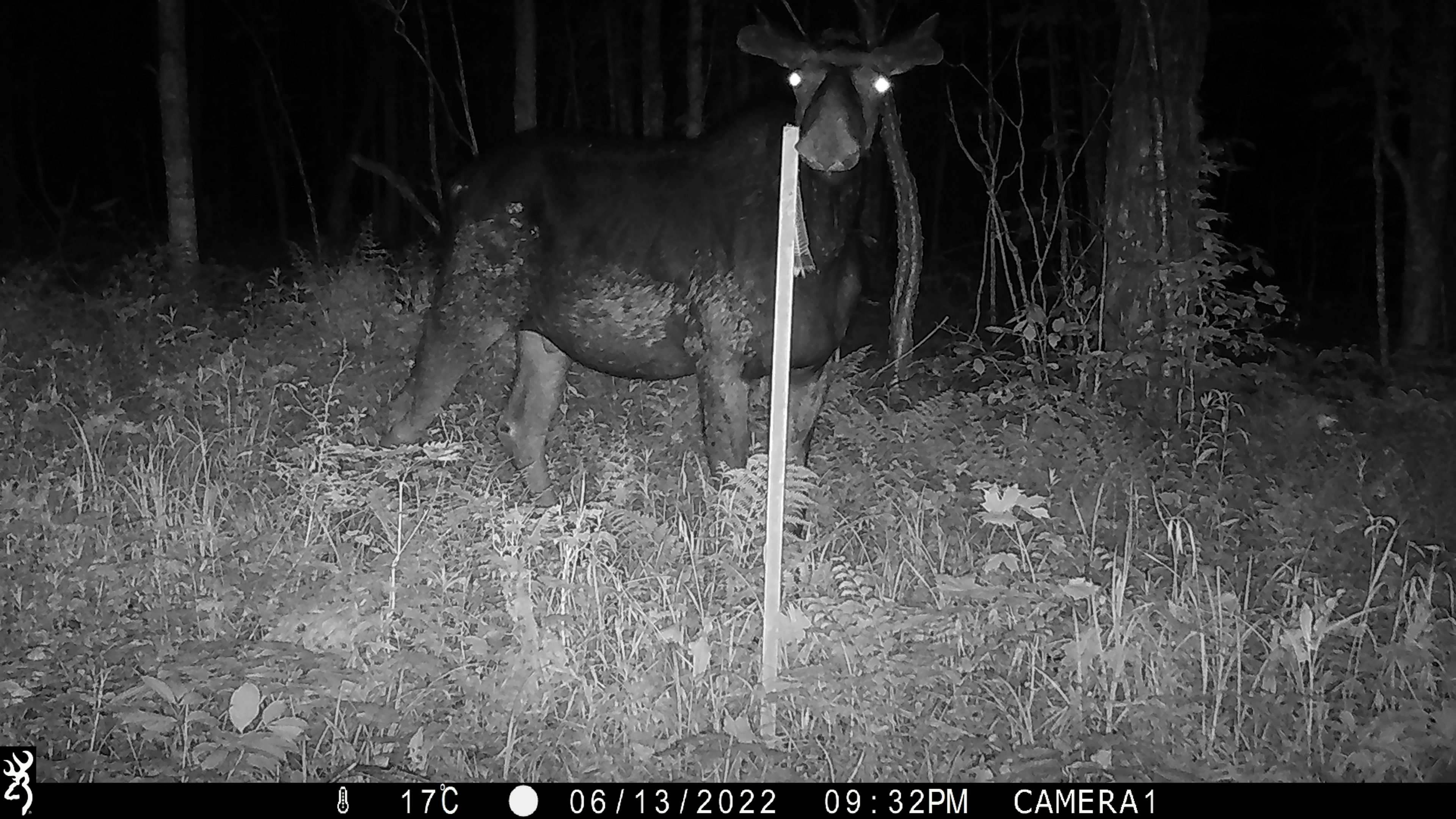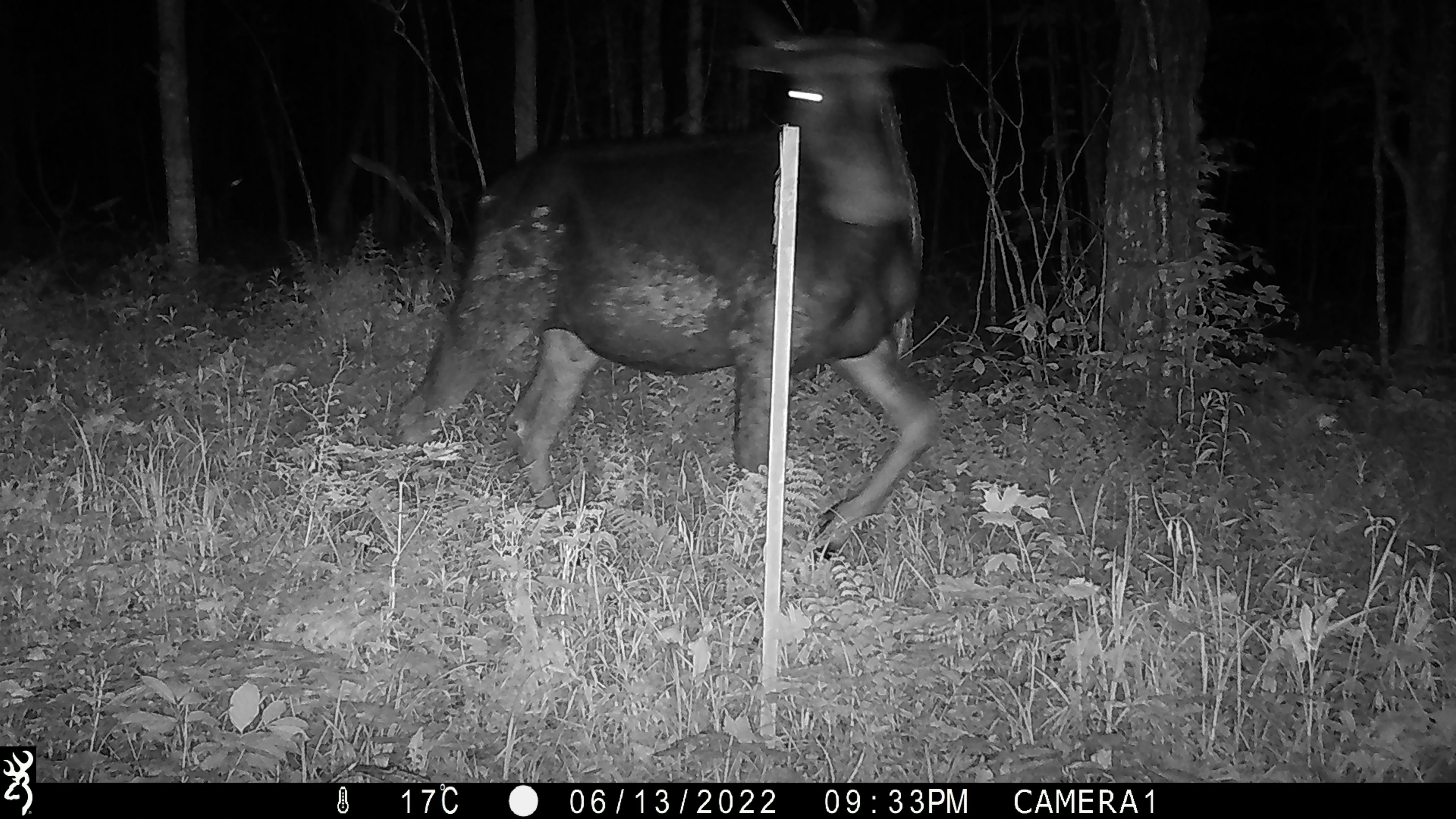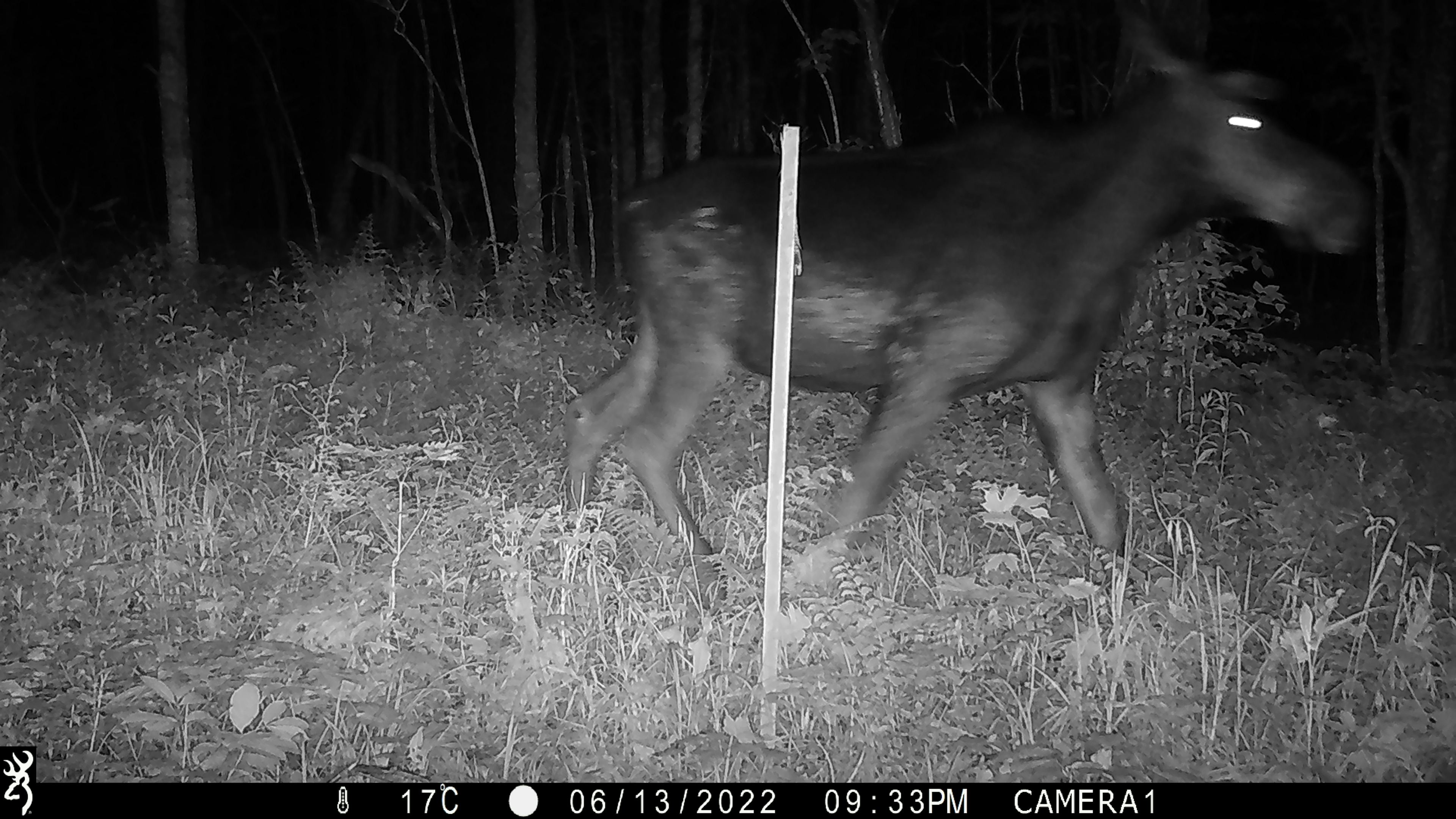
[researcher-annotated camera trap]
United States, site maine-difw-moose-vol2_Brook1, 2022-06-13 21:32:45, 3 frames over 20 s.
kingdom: Animalia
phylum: Chordata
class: Mammalia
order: Artiodactyla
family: Cervidae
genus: Alces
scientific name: Alces alces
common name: moose